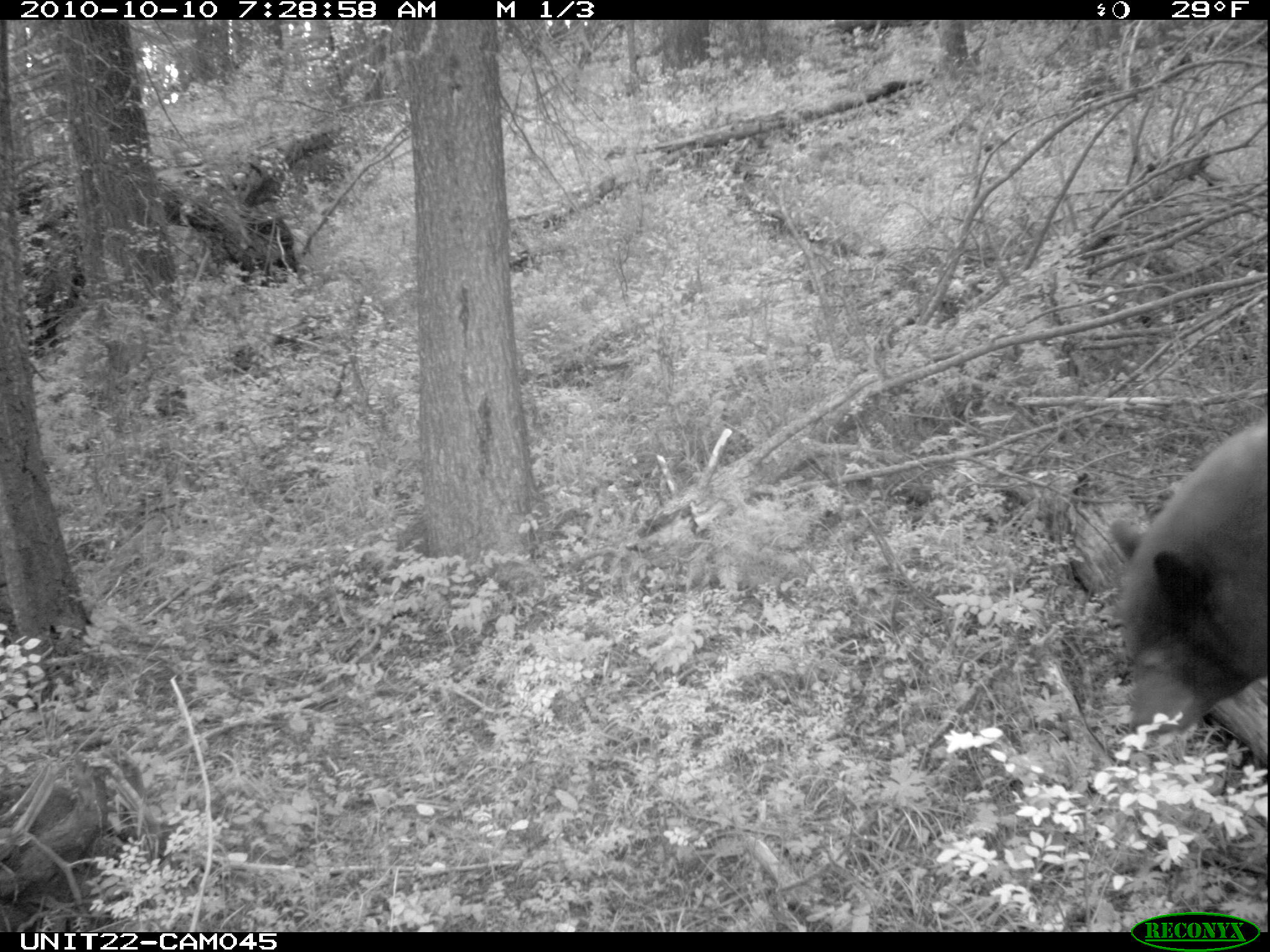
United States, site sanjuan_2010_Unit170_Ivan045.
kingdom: Animalia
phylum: Chordata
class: Mammalia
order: Carnivora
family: Ursidae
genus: Ursus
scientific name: Ursus americanus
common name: american black bear